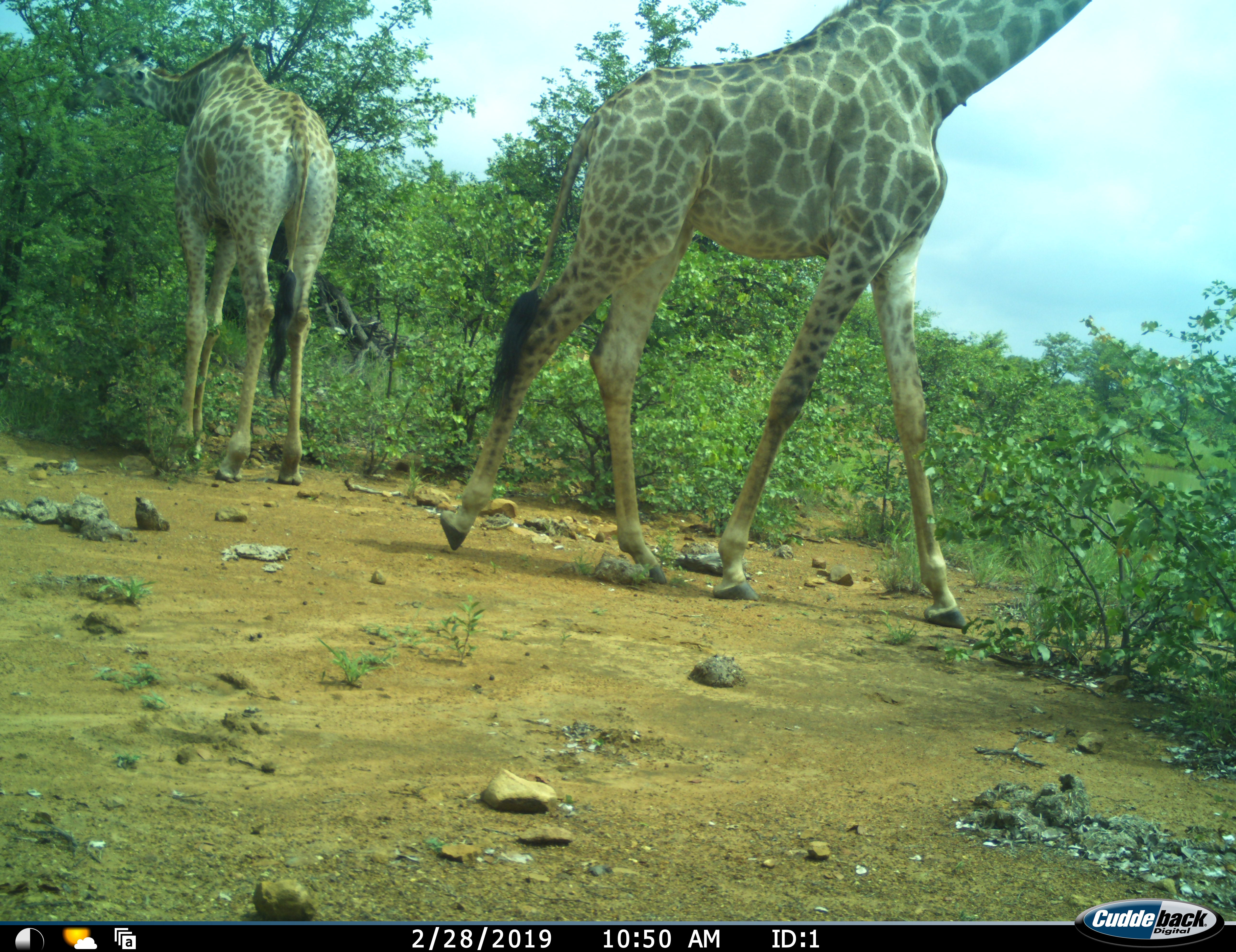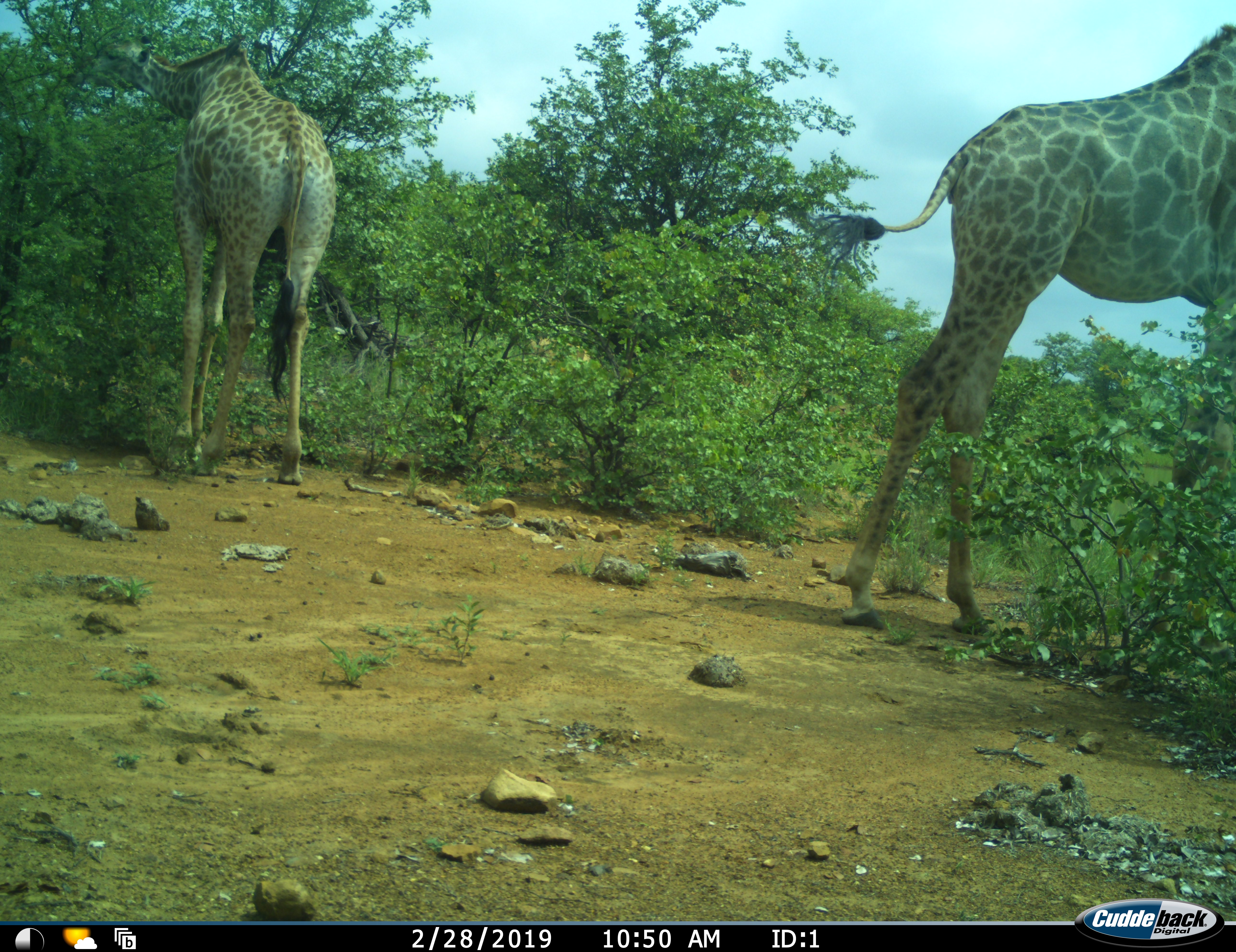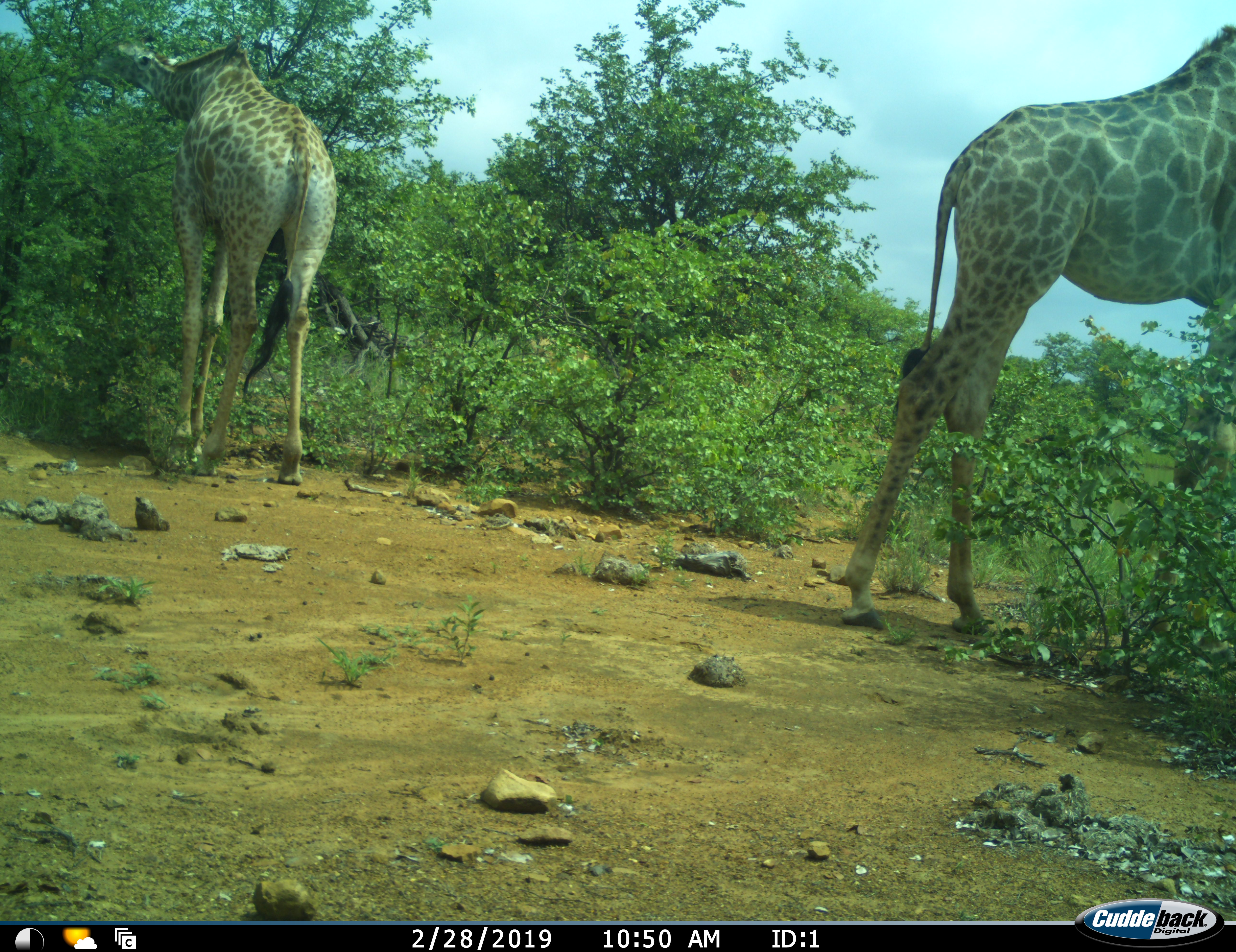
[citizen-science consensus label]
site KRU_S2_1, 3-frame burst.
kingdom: Animalia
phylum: Chordata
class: Mammalia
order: Artiodactyla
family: Giraffidae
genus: Giraffa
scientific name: Giraffa camelopardalis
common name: giraffe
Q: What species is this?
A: Giraffe (Giraffa camelopardalis).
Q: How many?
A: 2.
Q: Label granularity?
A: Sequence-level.